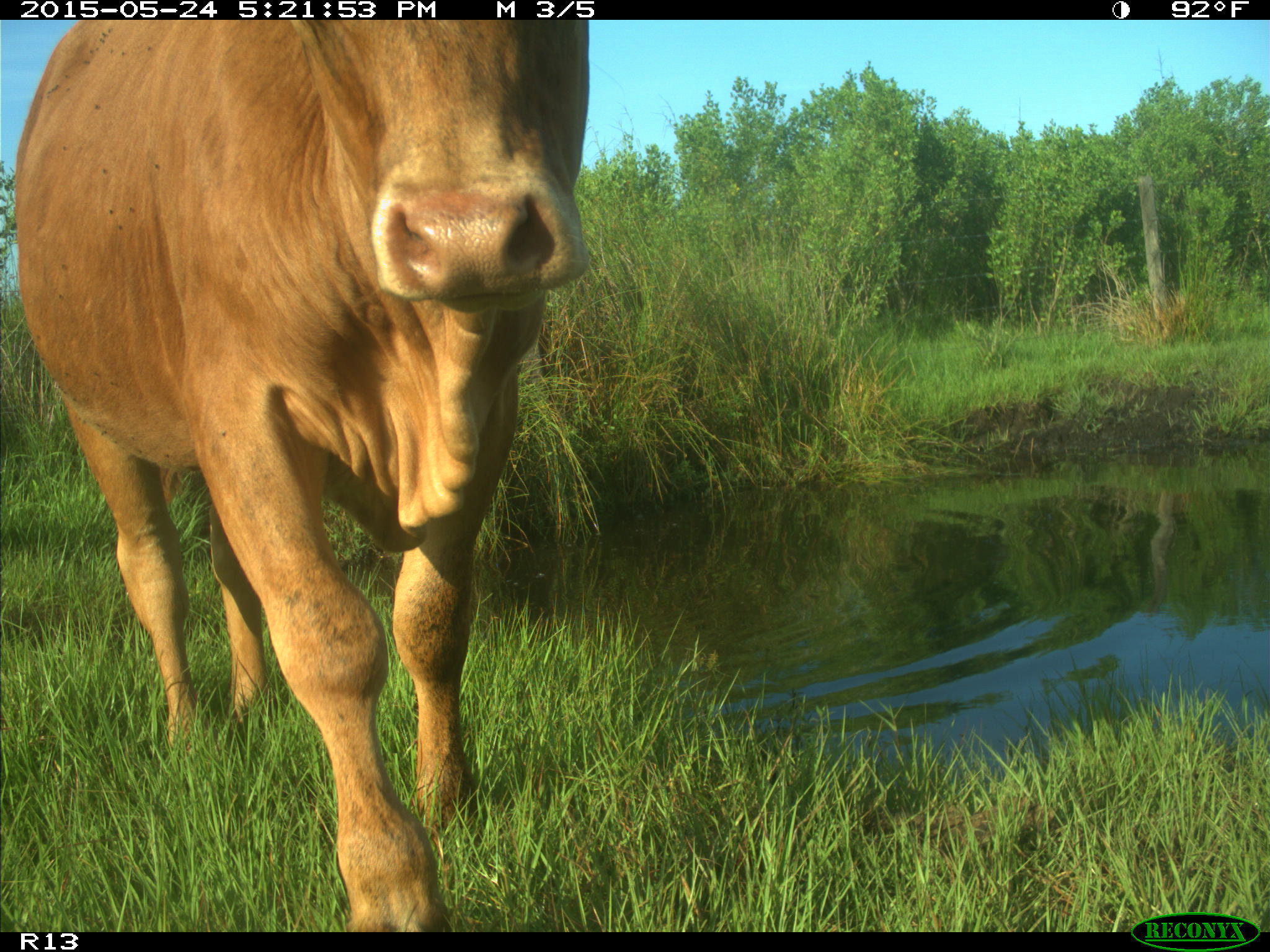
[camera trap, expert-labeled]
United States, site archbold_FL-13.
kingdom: Animalia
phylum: Chordata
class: Mammalia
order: Artiodactyla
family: Bovidae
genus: Bos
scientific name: Bos taurus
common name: domestic cow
Bos taurus (domestic cow).